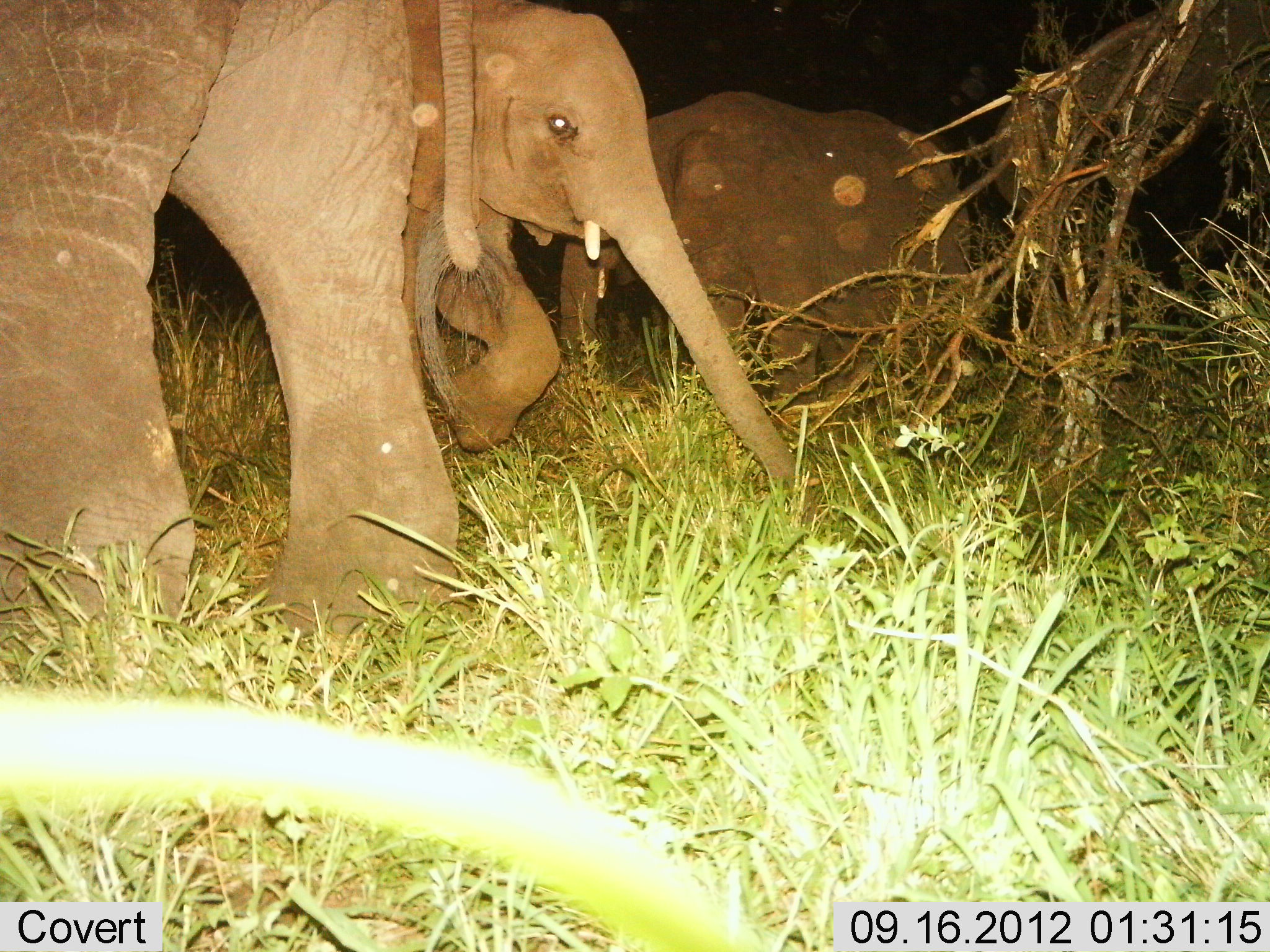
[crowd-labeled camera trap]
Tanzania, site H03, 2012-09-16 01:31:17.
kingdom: Animalia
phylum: Chordata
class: Mammalia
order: Proboscidea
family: Elephantidae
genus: Loxodonta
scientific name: Loxodonta africana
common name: african bush elephant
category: elephant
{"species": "elephant (african bush elephant) (Loxodonta africana)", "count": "3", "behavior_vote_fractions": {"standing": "90%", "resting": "0%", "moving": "40%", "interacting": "10%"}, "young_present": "80%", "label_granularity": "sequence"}